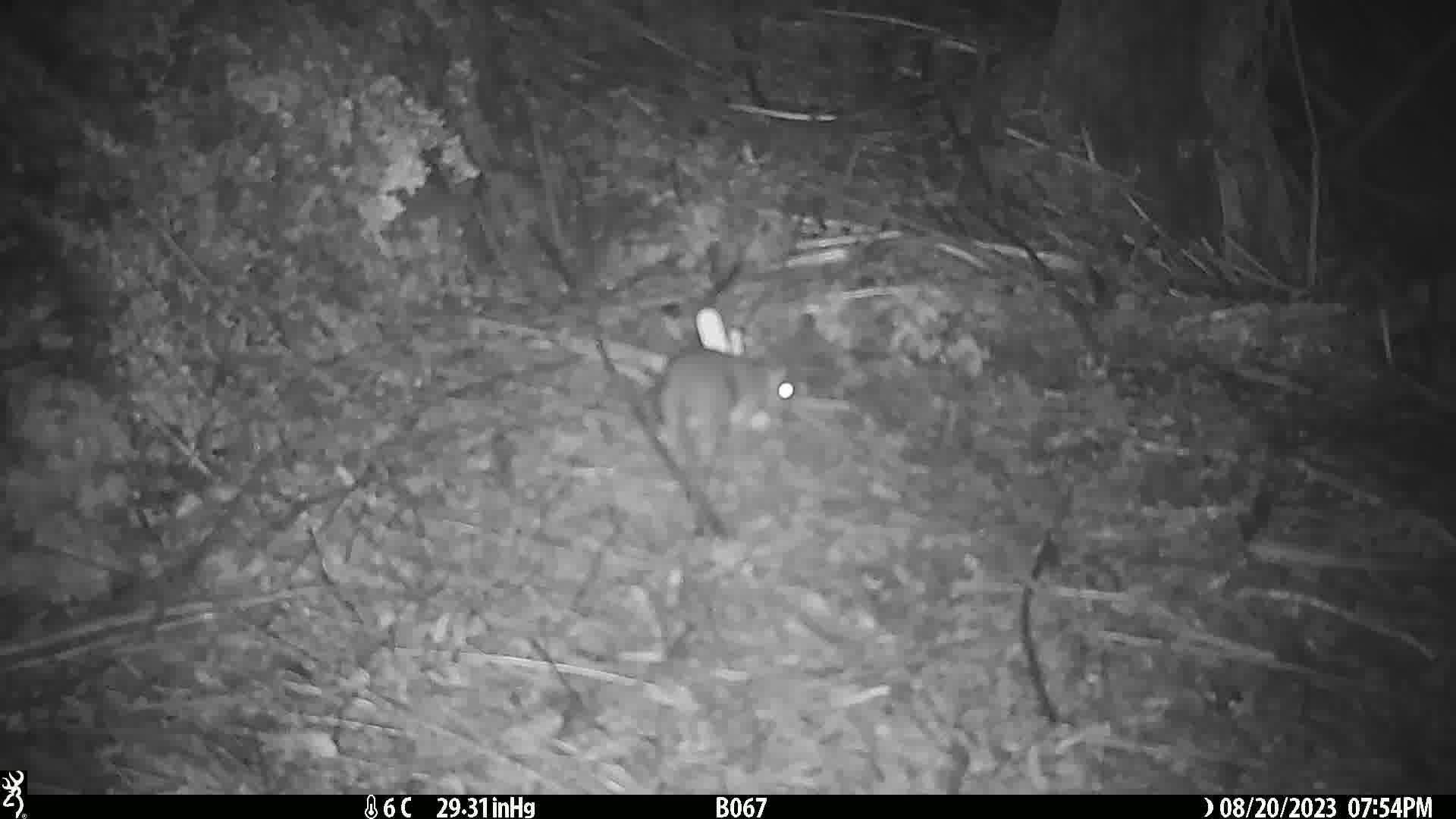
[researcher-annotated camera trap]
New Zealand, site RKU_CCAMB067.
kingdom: Animalia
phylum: Chordata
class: Mammalia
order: Rodentia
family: Muridae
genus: Rattus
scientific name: Rattus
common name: rat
Rat (Rattus).